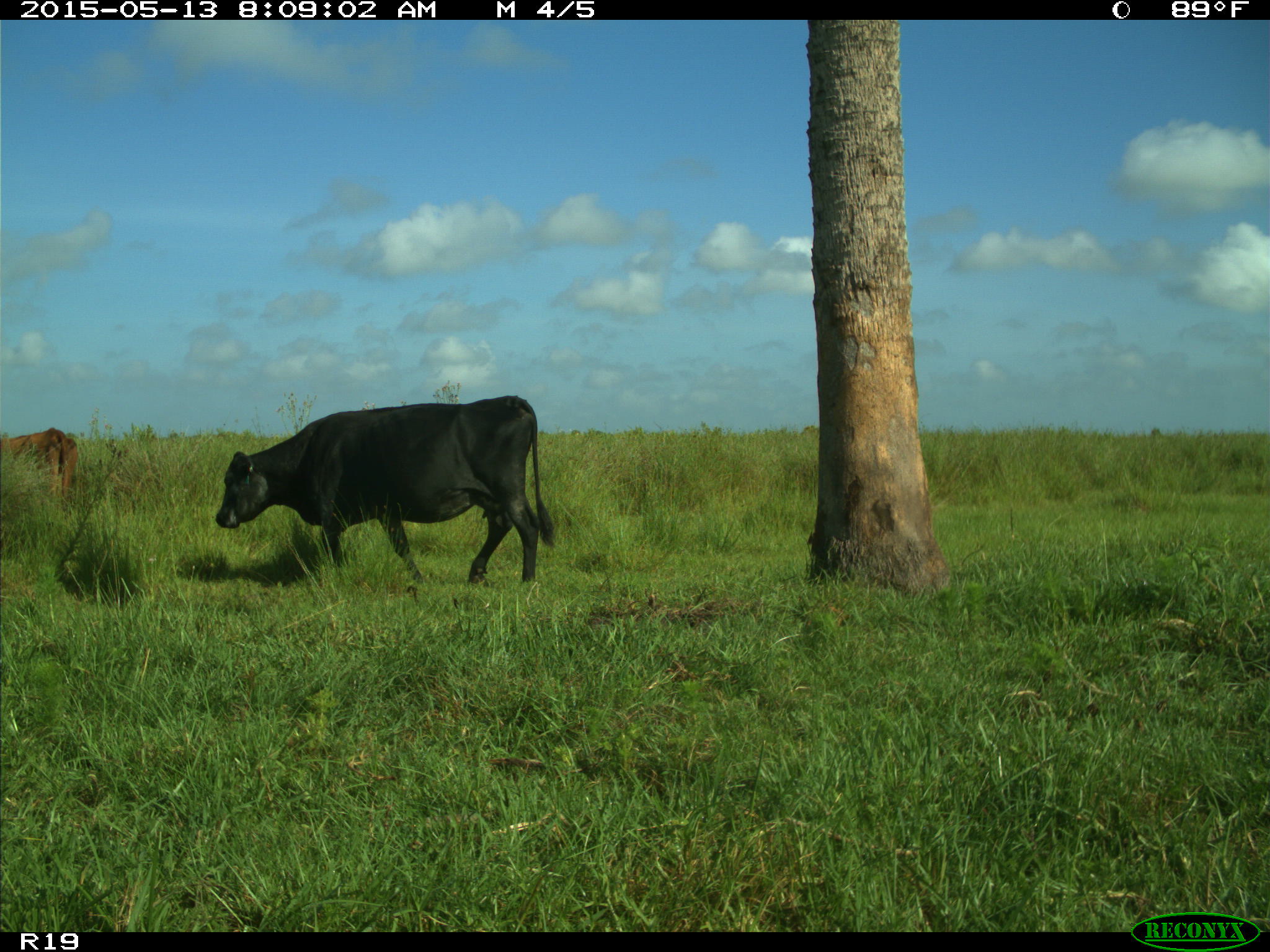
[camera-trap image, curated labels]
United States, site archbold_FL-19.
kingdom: Animalia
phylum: Chordata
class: Mammalia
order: Artiodactyla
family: Bovidae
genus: Bos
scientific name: Bos taurus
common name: domestic cow